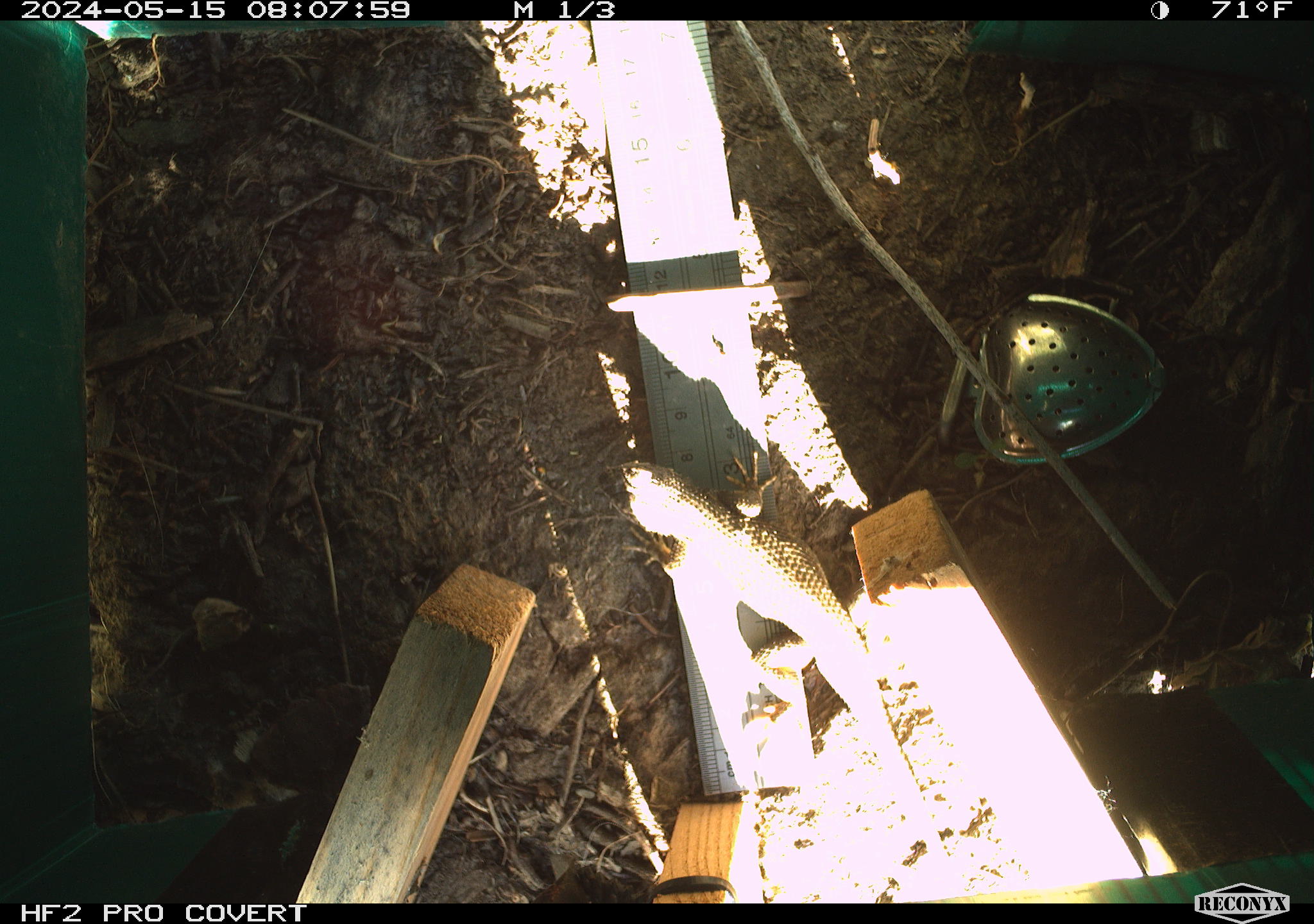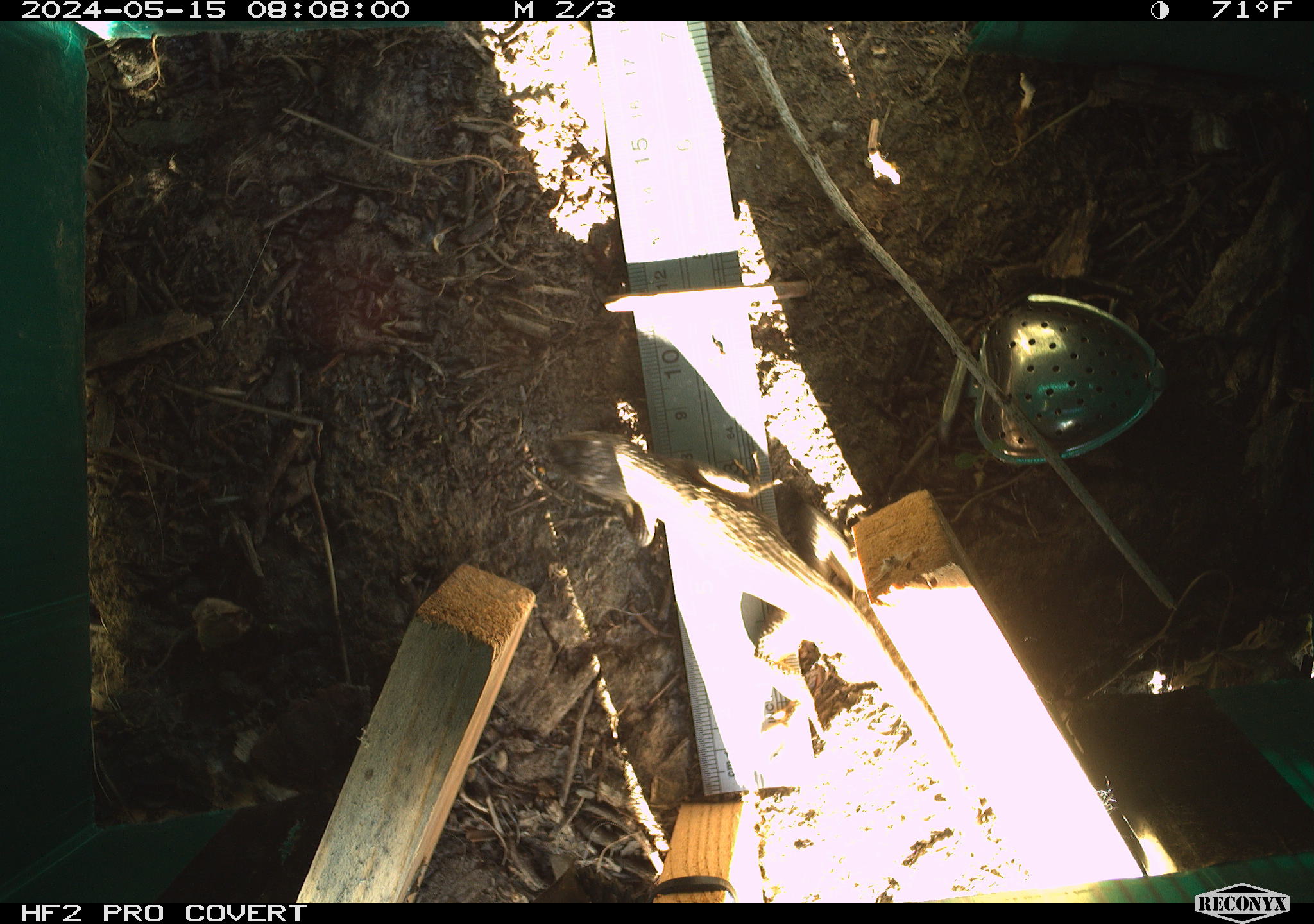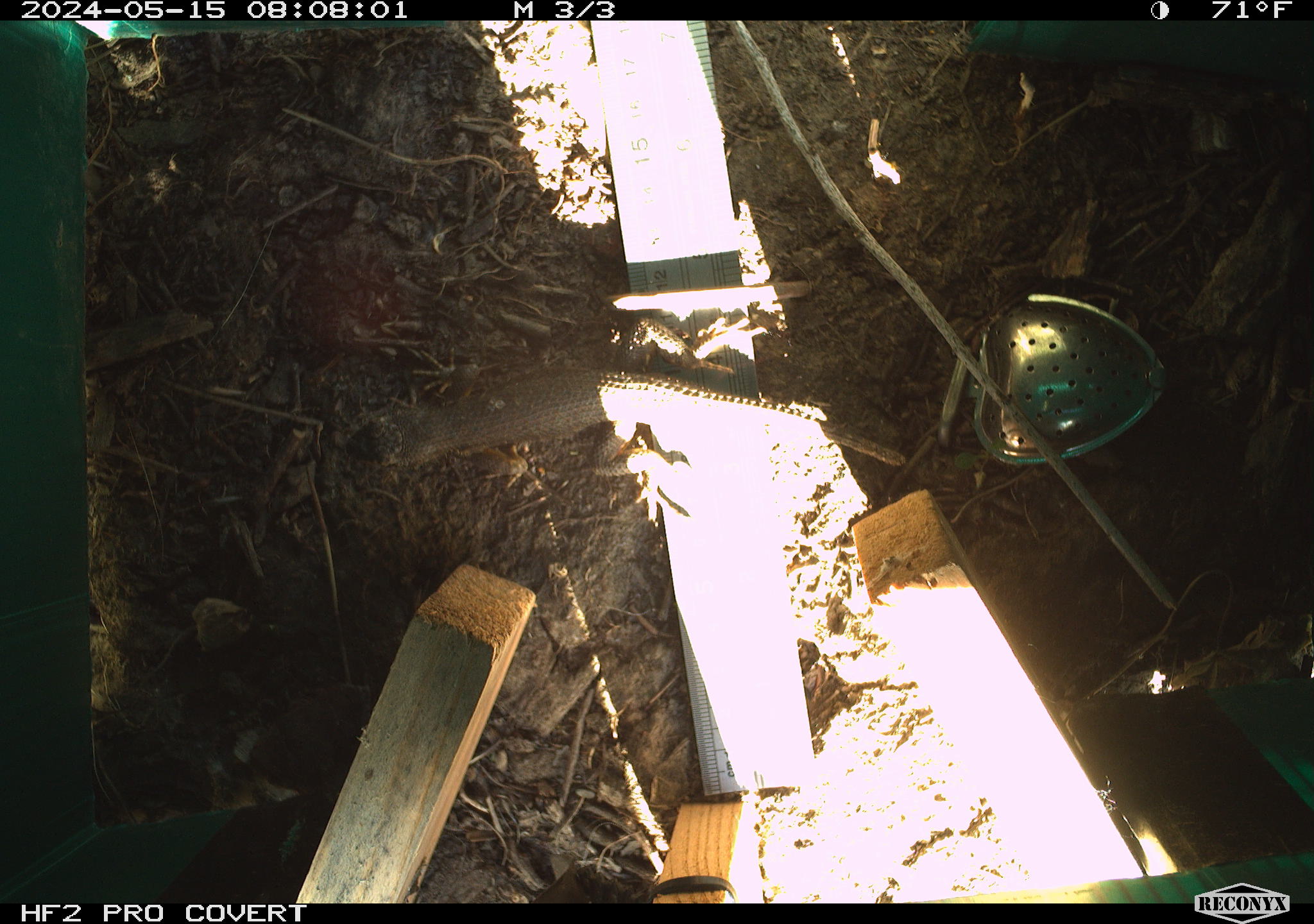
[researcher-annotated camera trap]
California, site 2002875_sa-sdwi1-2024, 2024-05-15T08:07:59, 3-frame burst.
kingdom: Animalia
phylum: Chordata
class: Reptilia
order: Squamata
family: Phrynosomatidae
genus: Sceloporus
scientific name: Sceloporus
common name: spiny lizards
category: sceloporus species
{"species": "sceloporus species (spiny lizards) (Sceloporus)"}